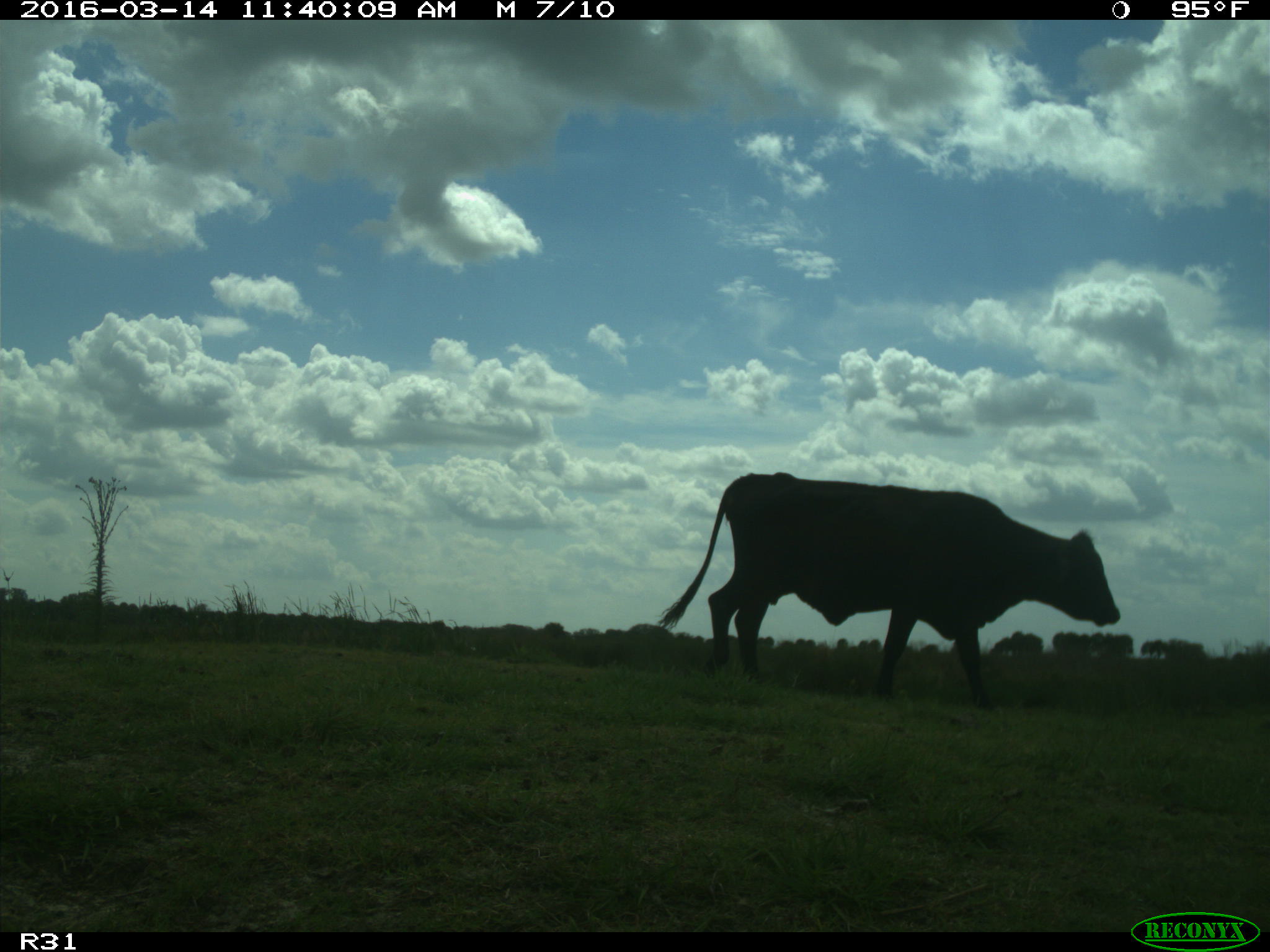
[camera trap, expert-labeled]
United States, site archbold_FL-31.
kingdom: Animalia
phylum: Chordata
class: Mammalia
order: Artiodactyla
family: Bovidae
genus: Bos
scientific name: Bos taurus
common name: domestic cow